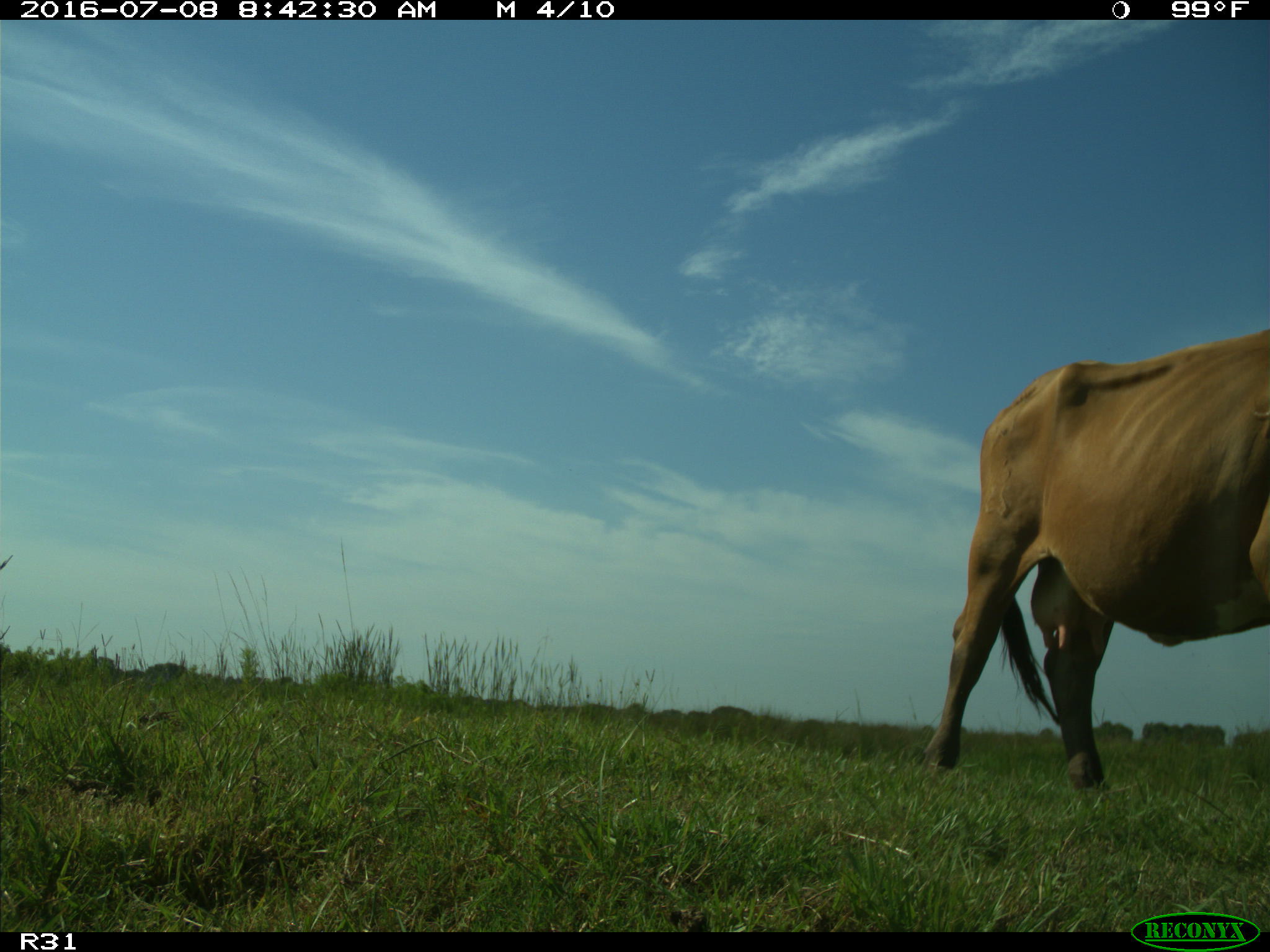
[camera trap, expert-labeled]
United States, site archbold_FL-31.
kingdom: Animalia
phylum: Chordata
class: Mammalia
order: Artiodactyla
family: Bovidae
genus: Bos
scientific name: Bos taurus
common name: domestic cow